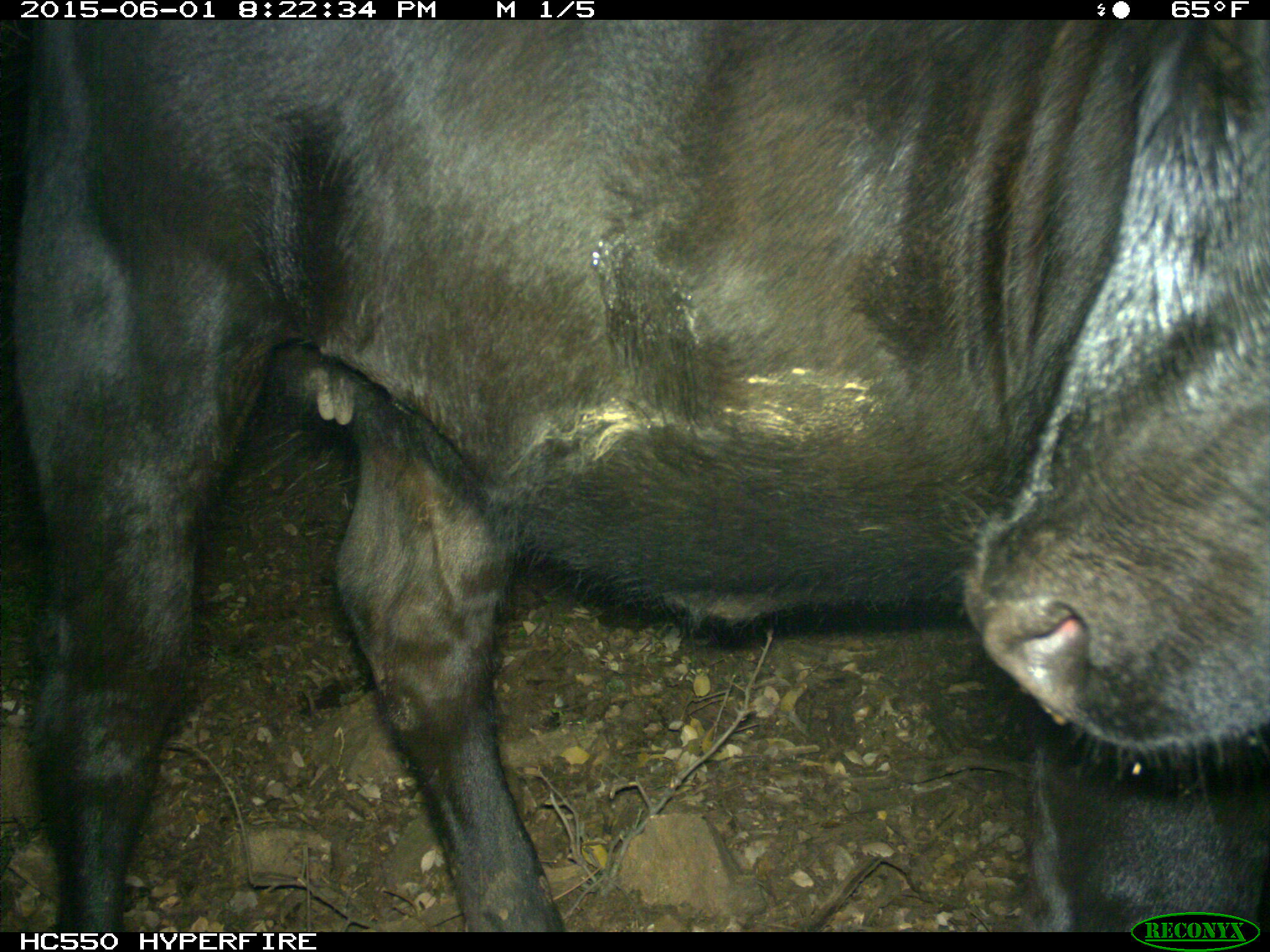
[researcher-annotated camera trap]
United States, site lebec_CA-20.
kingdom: Animalia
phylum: Chordata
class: Mammalia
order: Artiodactyla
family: Bovidae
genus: Bos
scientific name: Bos taurus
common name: domestic cow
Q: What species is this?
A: Bos taurus (domestic cow).